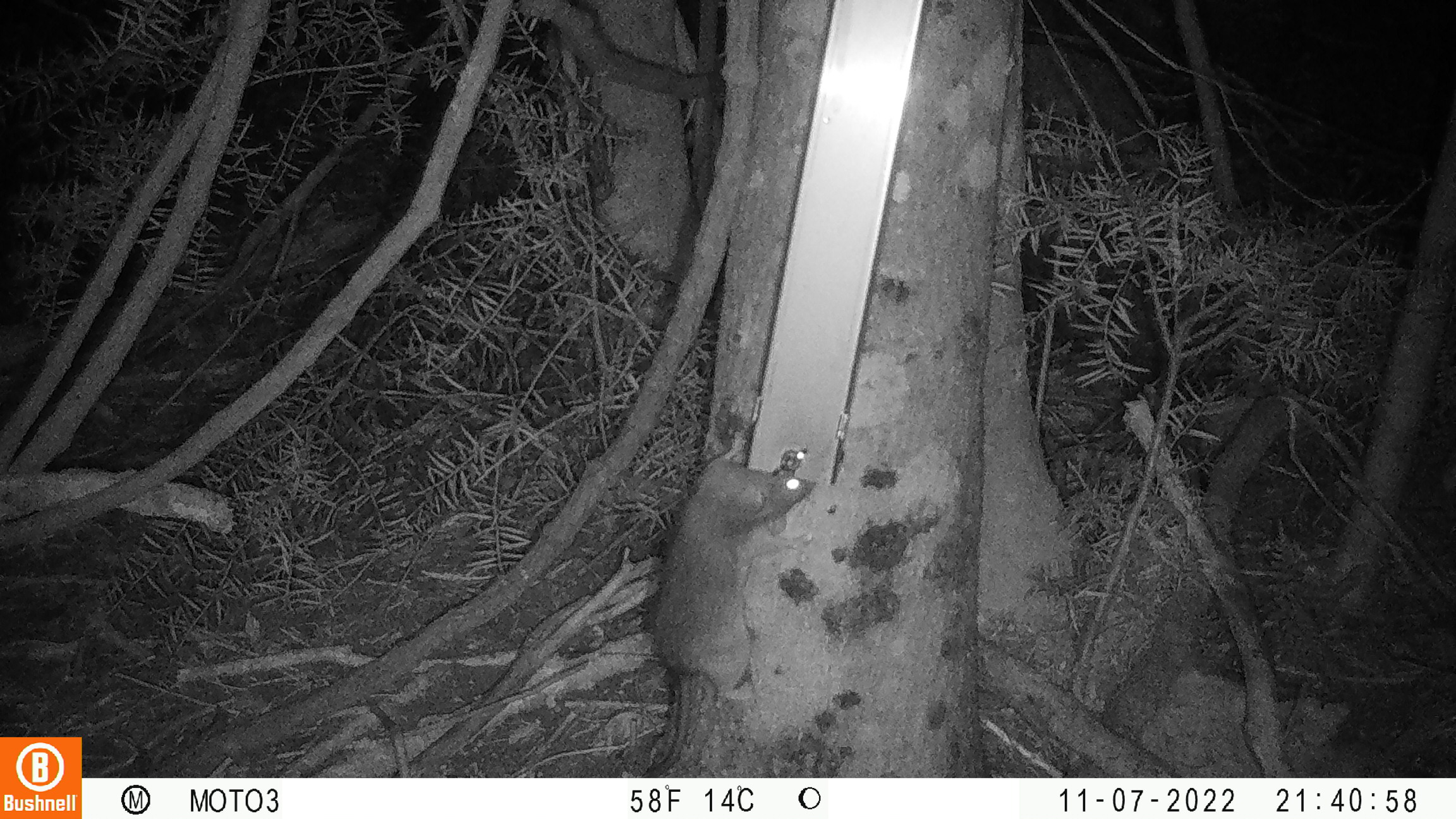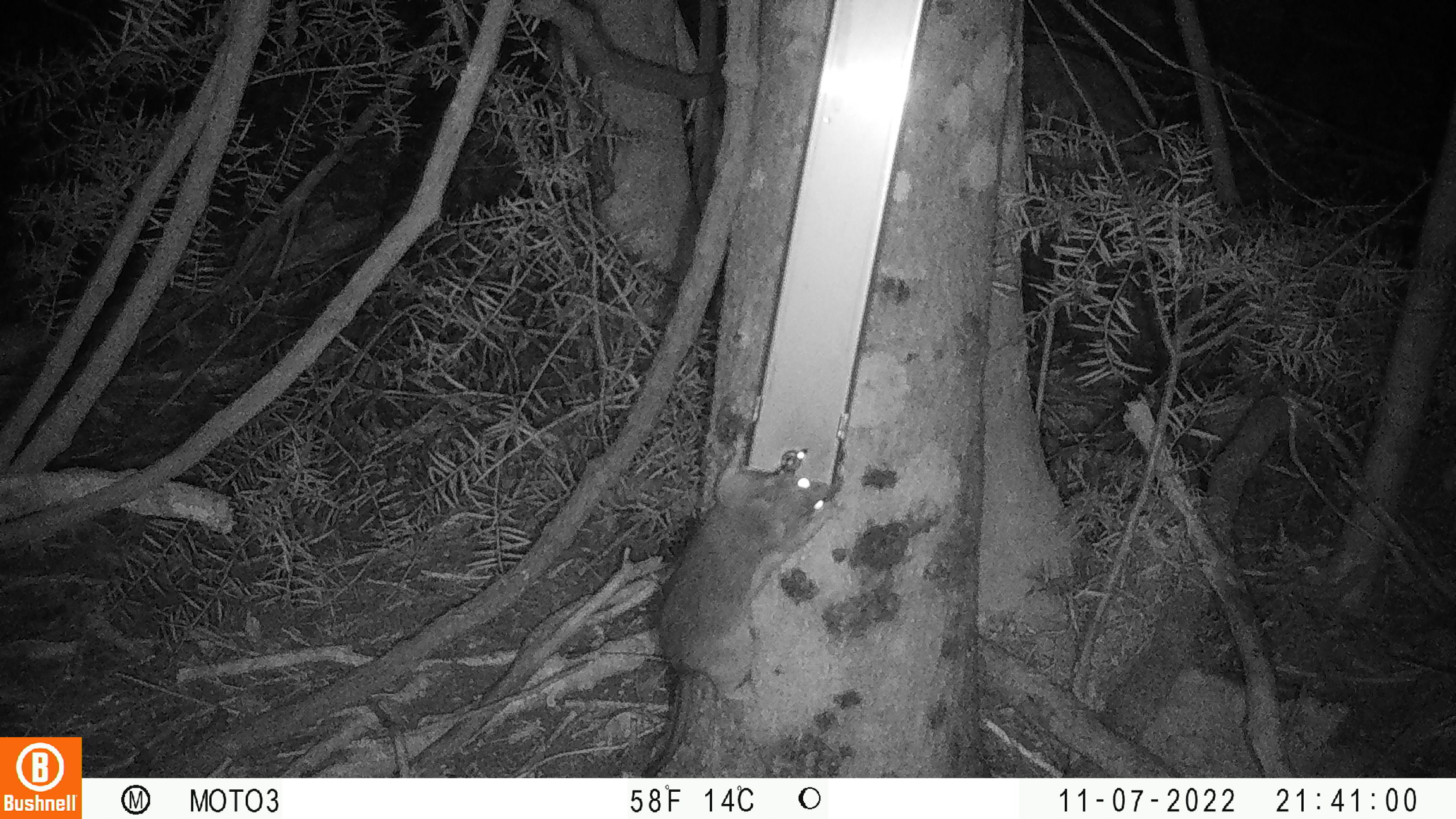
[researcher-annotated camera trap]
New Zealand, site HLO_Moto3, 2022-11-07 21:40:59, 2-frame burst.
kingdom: Animalia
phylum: Chordata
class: Mammalia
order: Rodentia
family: Muridae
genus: Rattus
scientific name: Rattus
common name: rat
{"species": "rat (Rattus)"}